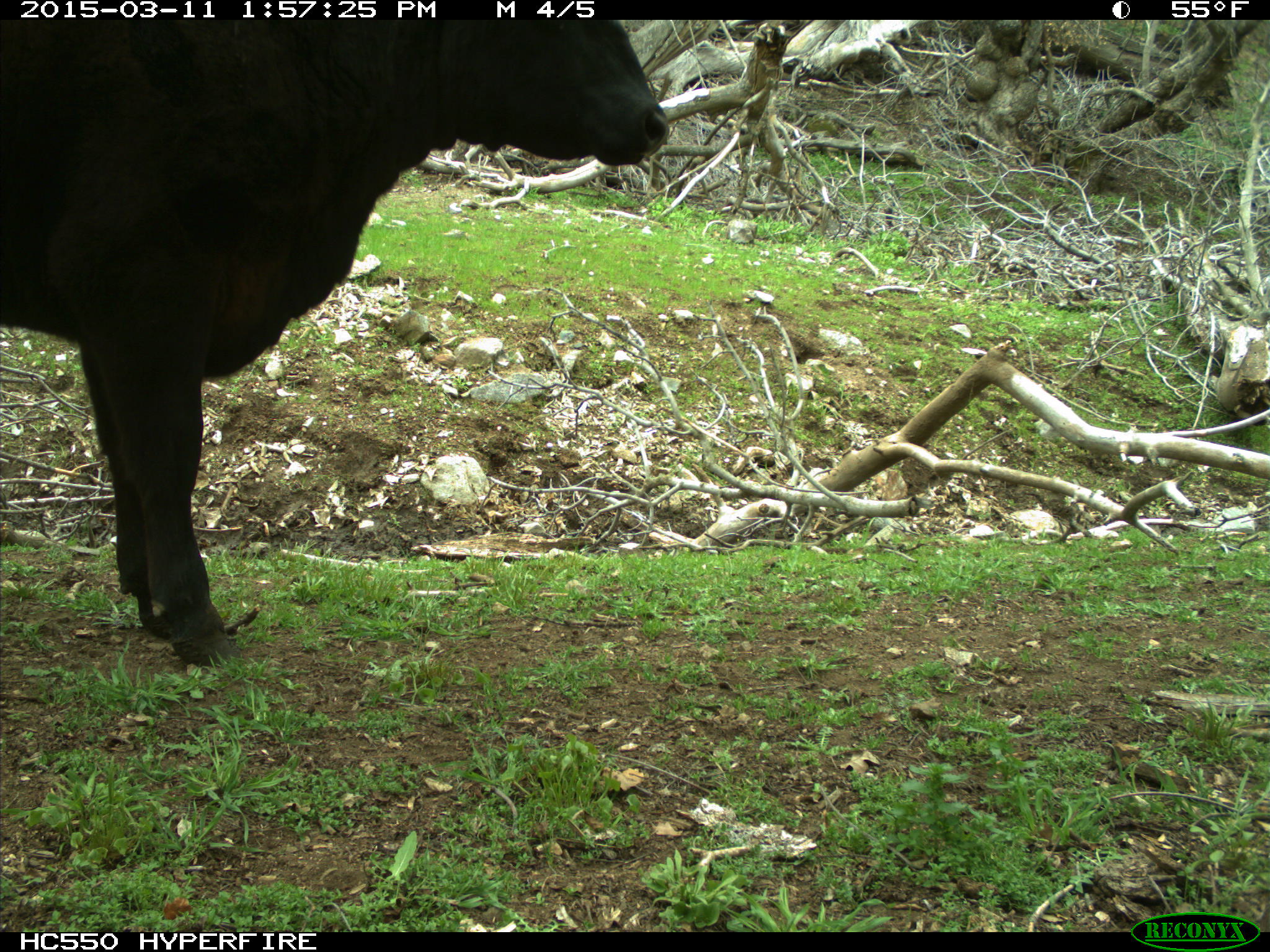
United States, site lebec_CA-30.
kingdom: Animalia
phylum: Chordata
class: Mammalia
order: Artiodactyla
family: Bovidae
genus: Bos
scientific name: Bos taurus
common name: domestic cow